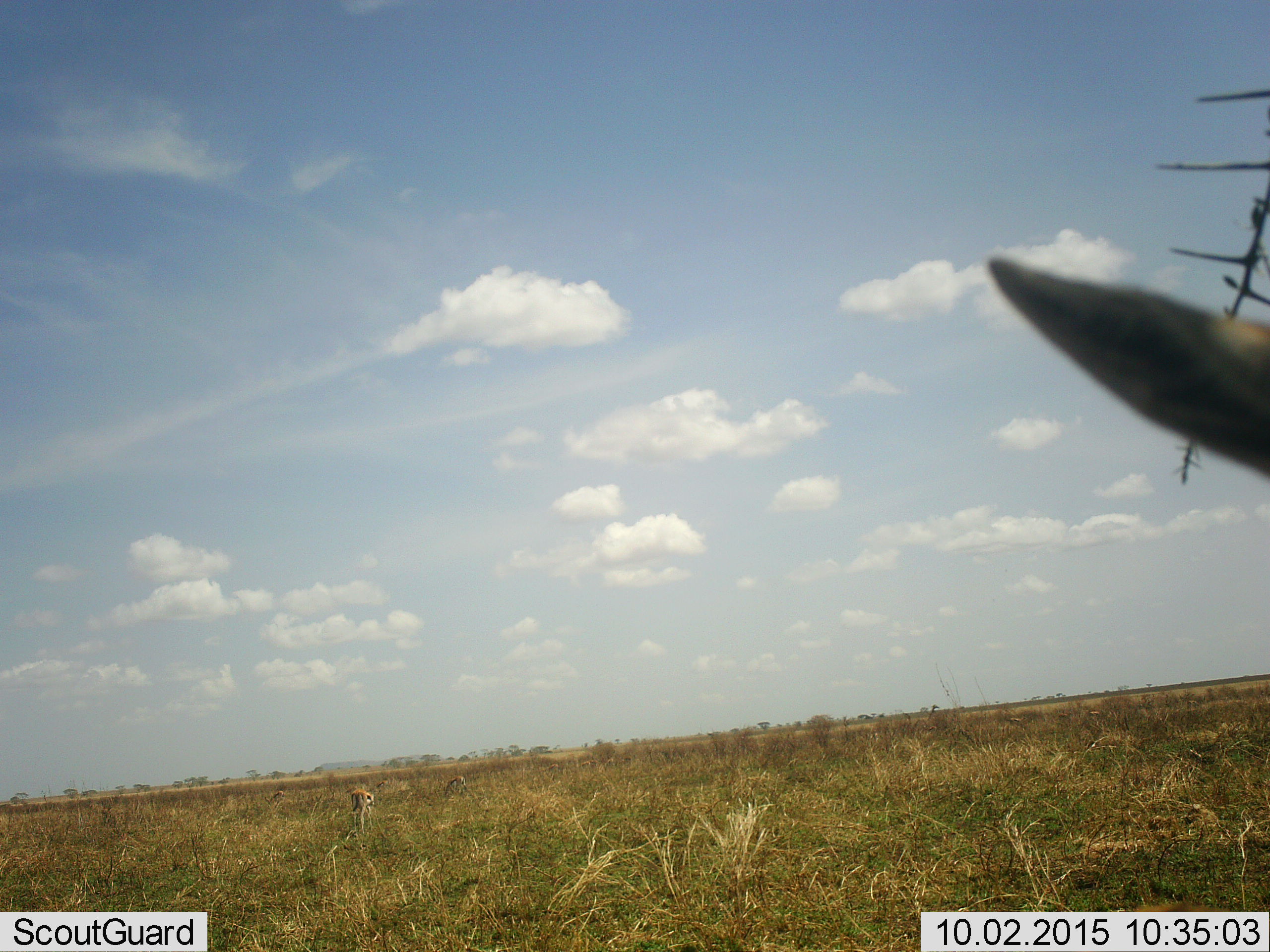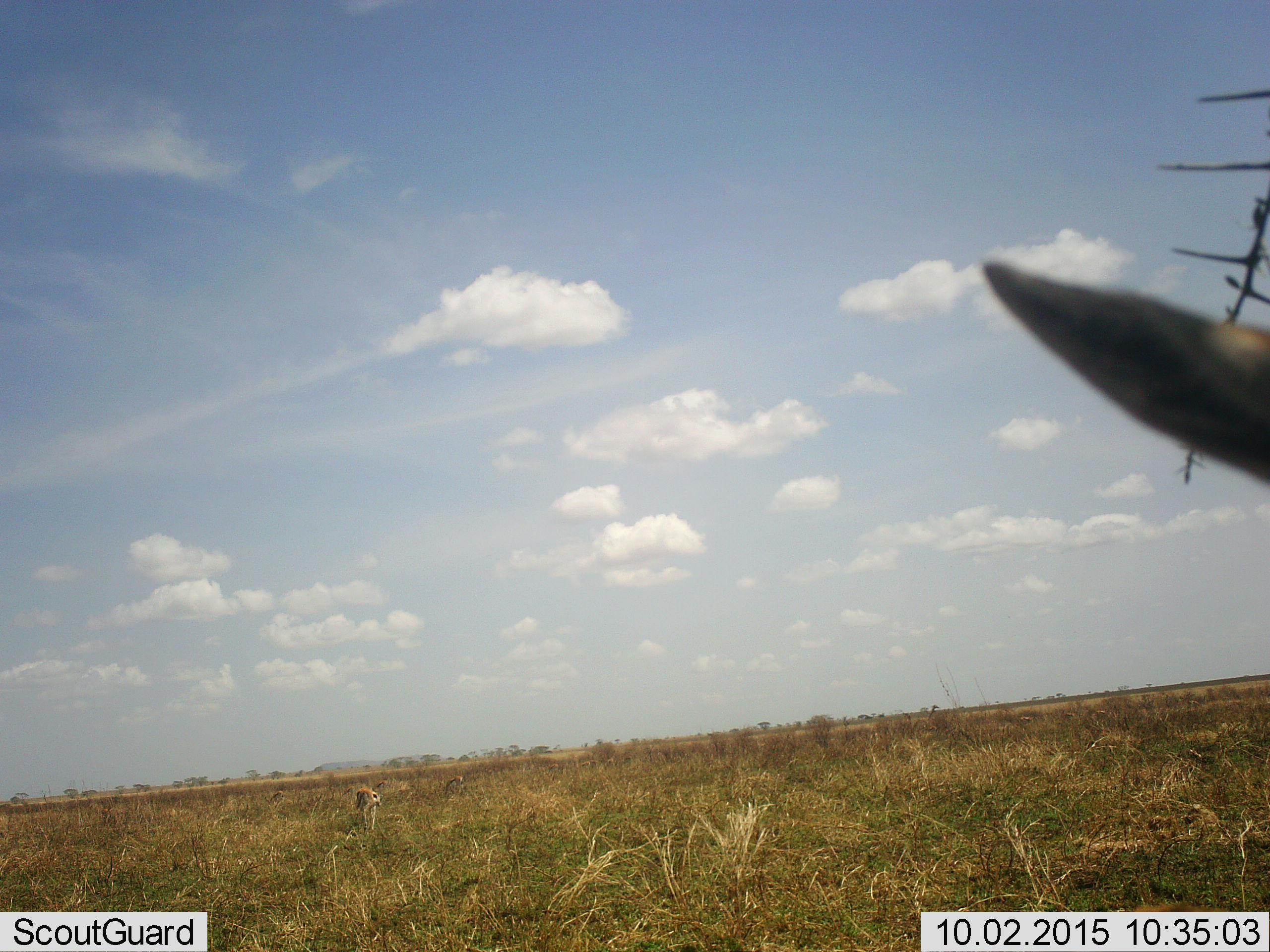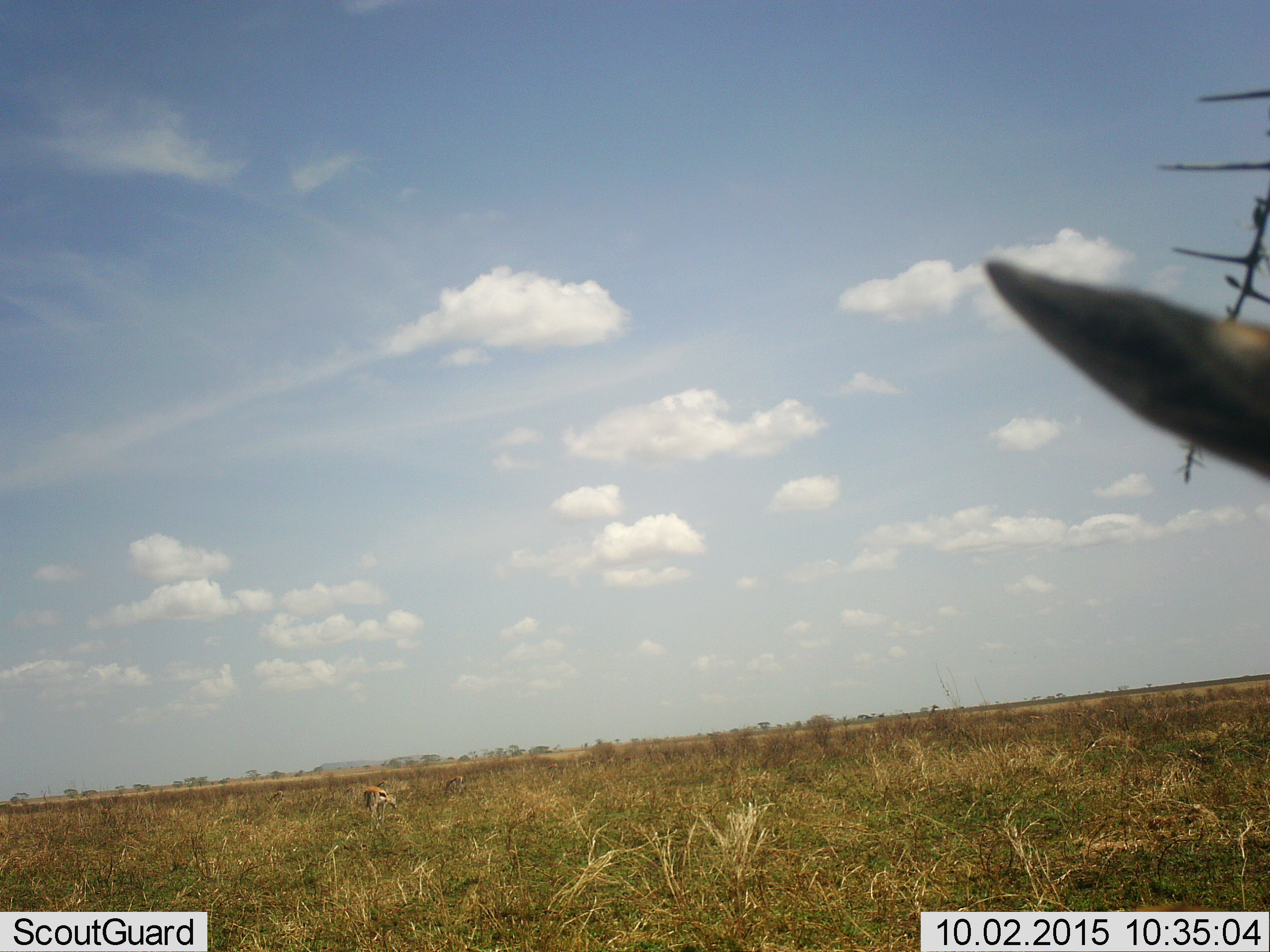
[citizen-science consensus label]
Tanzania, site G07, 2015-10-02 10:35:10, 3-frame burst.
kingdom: Animalia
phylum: Chordata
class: Mammalia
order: Artiodactyla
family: Bovidae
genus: Eudorcas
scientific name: Eudorcas thomsonii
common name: thomson's gazelle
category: gazellethomsons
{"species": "gazellethomsons (thomson's gazelle) (Eudorcas thomsonii)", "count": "3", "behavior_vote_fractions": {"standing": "78%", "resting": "0%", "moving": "33%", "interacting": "0%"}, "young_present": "0%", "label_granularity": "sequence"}